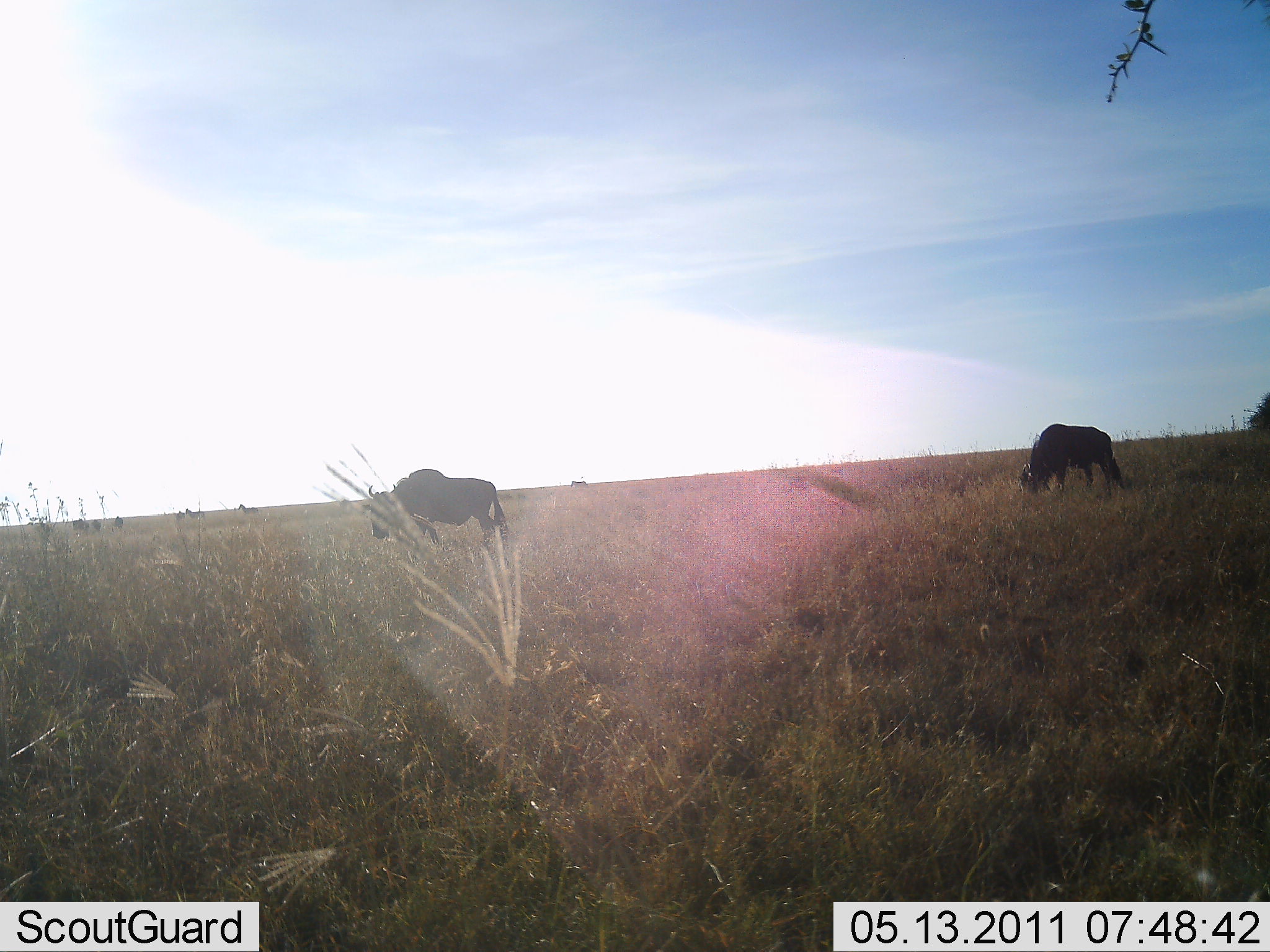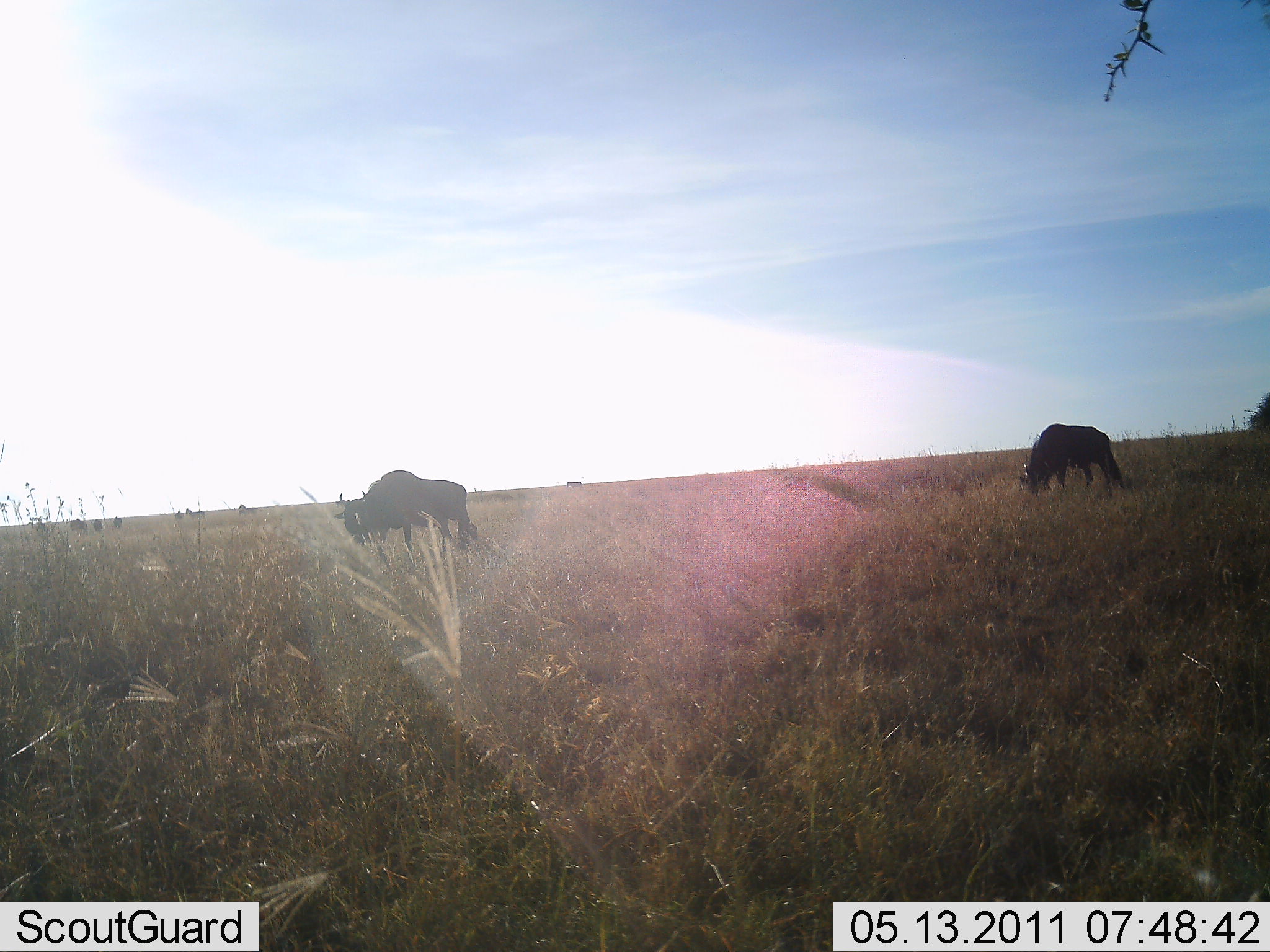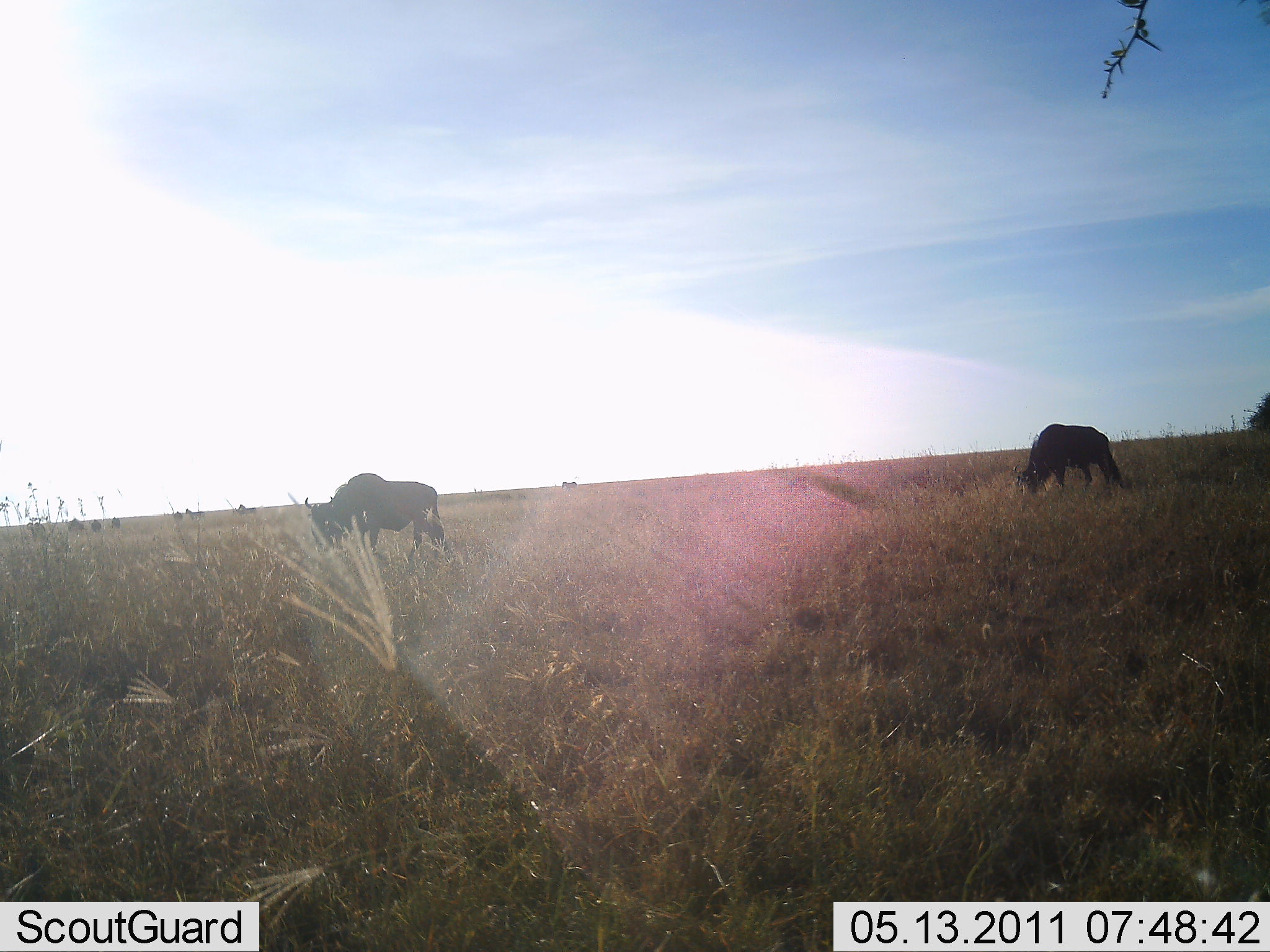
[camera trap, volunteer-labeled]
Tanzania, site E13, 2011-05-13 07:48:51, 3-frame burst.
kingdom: Animalia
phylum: Chordata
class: Mammalia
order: Artiodactyla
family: Bovidae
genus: Connochaetes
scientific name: Connochaetes taurinus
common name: blue wildebeest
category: wildebeest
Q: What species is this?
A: Wildebeest (blue wildebeest) (Connochaetes taurinus).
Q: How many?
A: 8.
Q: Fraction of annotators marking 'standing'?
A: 60%.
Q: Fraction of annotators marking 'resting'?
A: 0%.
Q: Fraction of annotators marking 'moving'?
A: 60%.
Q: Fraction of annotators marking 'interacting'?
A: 0%.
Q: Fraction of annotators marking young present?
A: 0%.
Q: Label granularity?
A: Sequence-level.